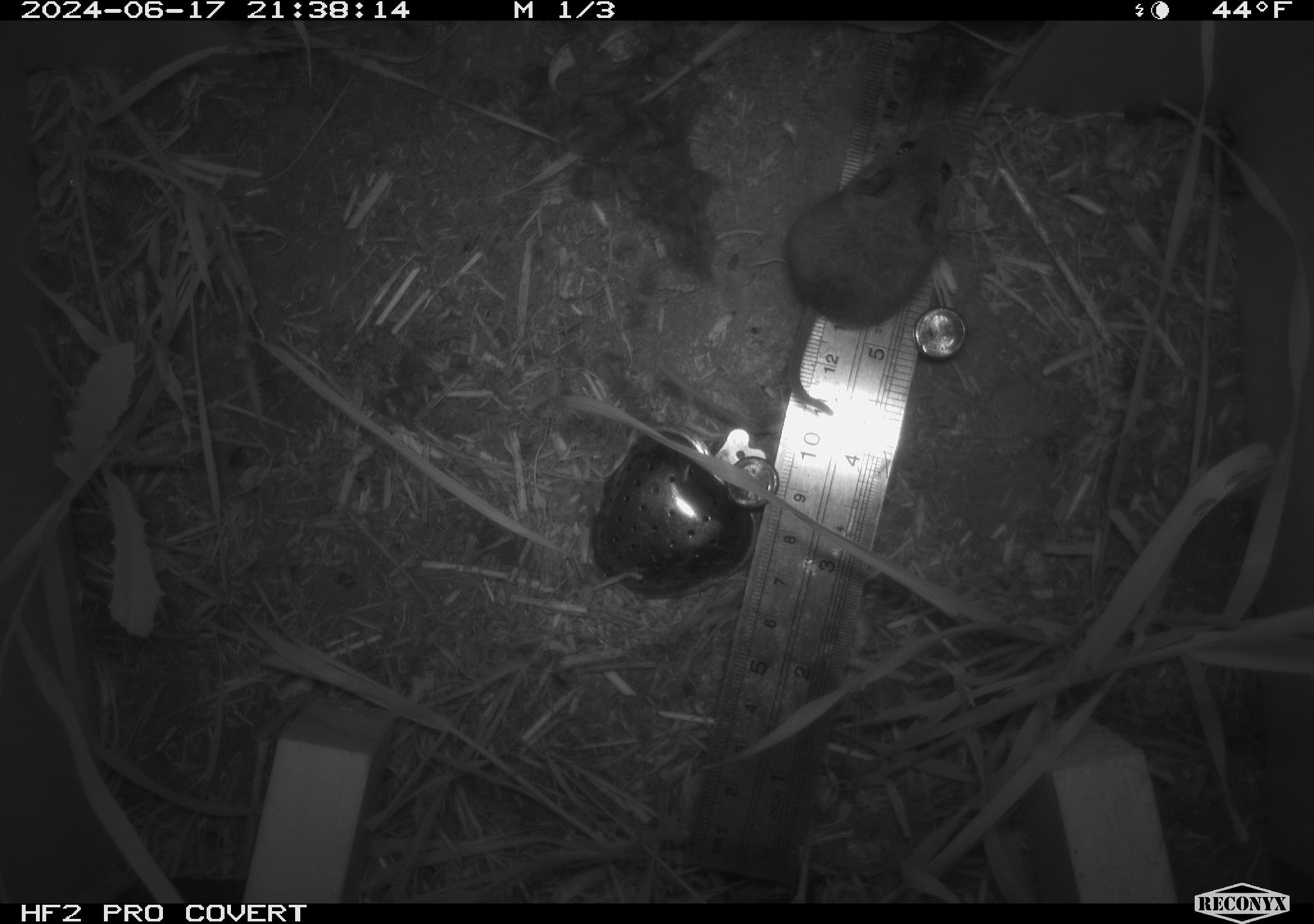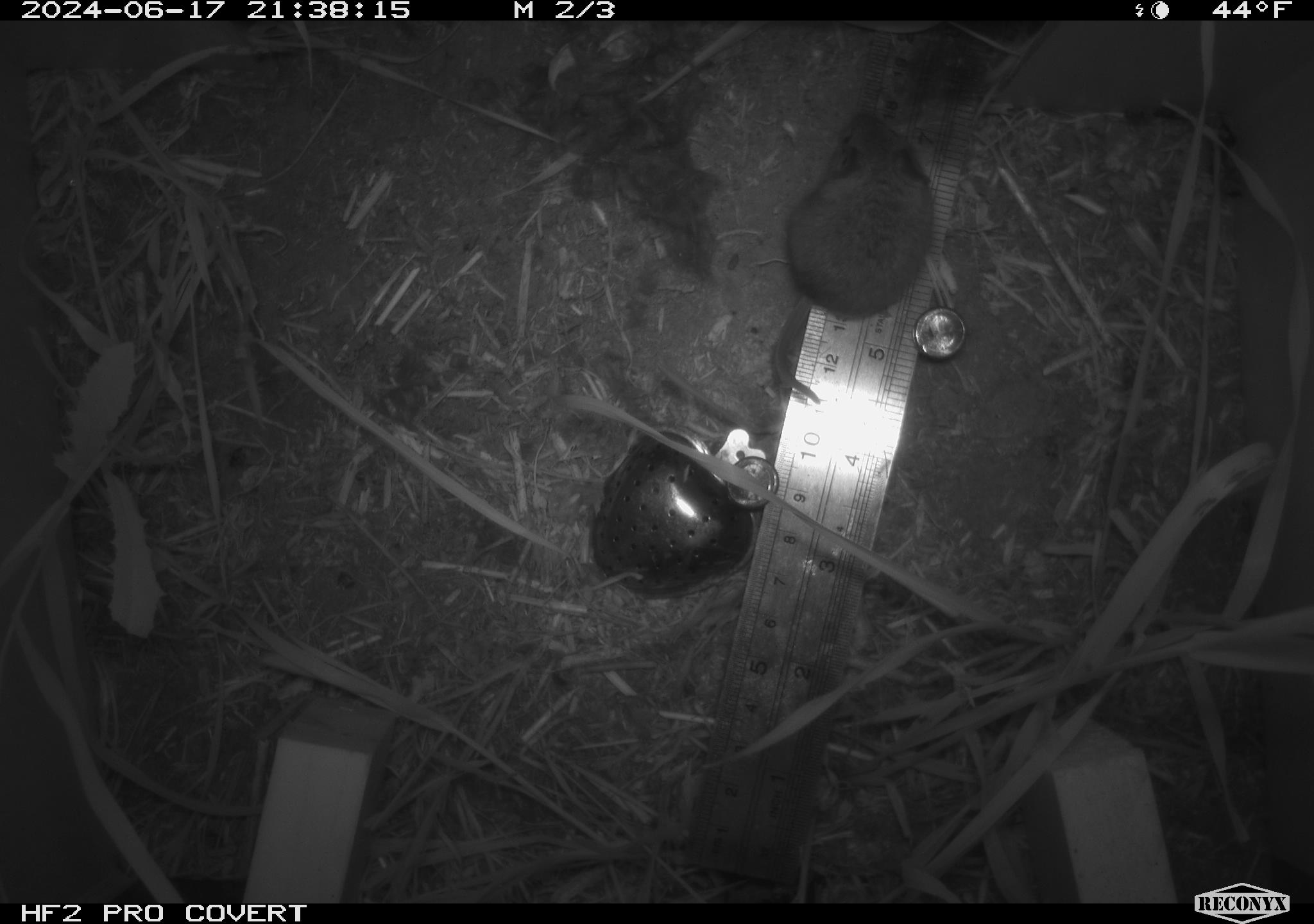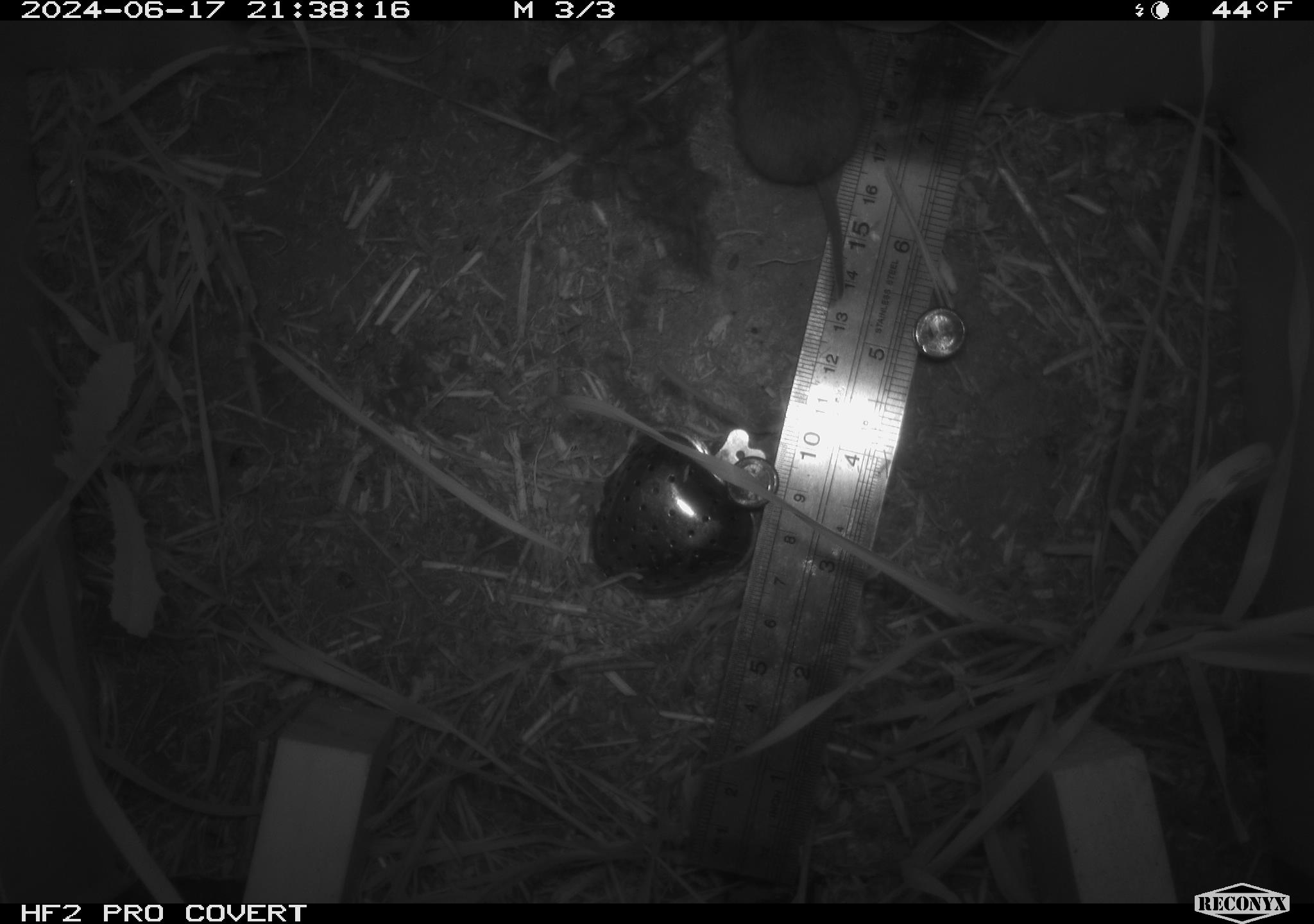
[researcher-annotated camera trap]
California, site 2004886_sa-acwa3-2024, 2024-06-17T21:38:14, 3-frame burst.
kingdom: Animalia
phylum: Chordata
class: Mammalia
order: Rodentia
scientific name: Rodentia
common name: mouse species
Mouse species (Rodentia).